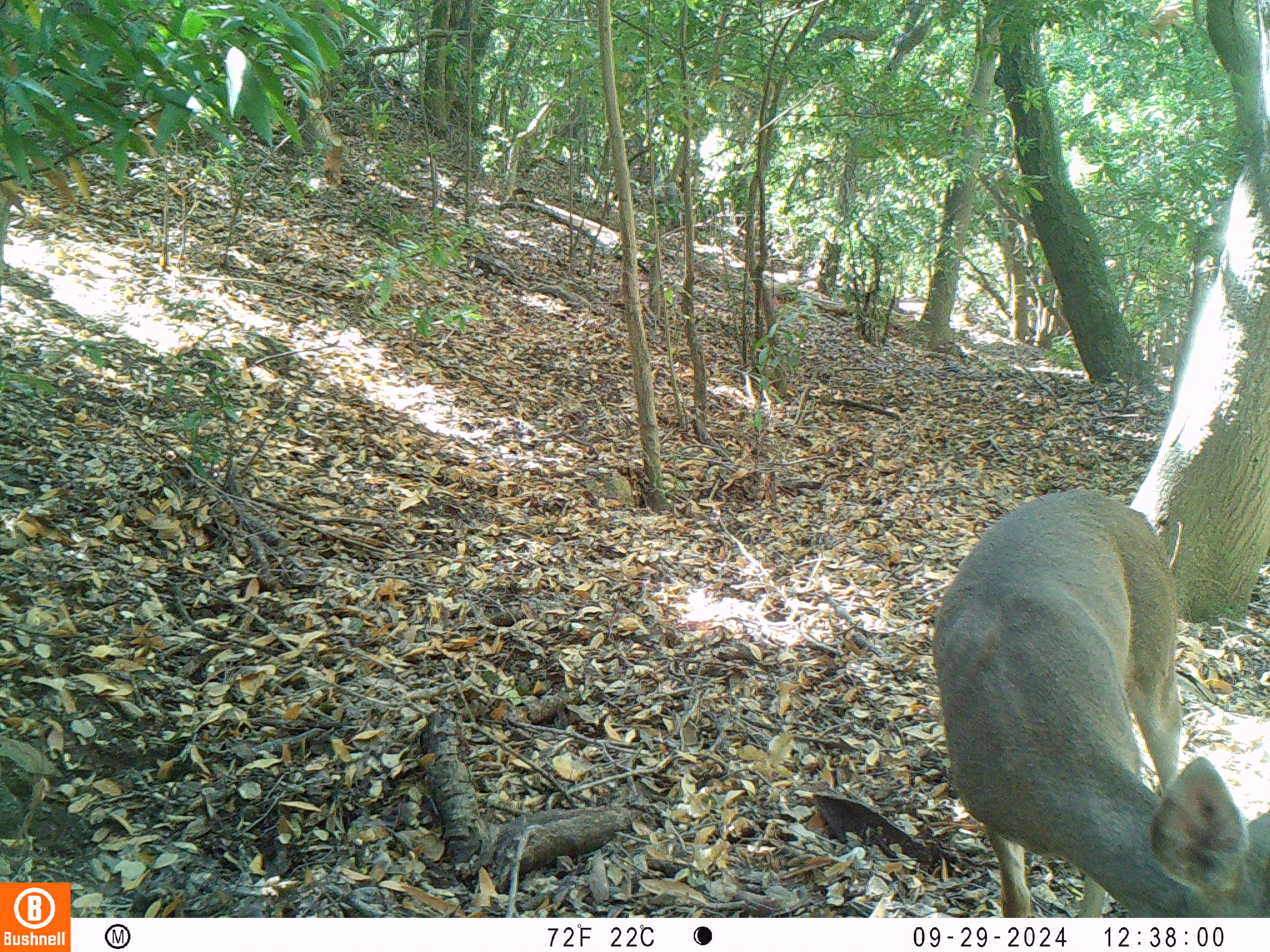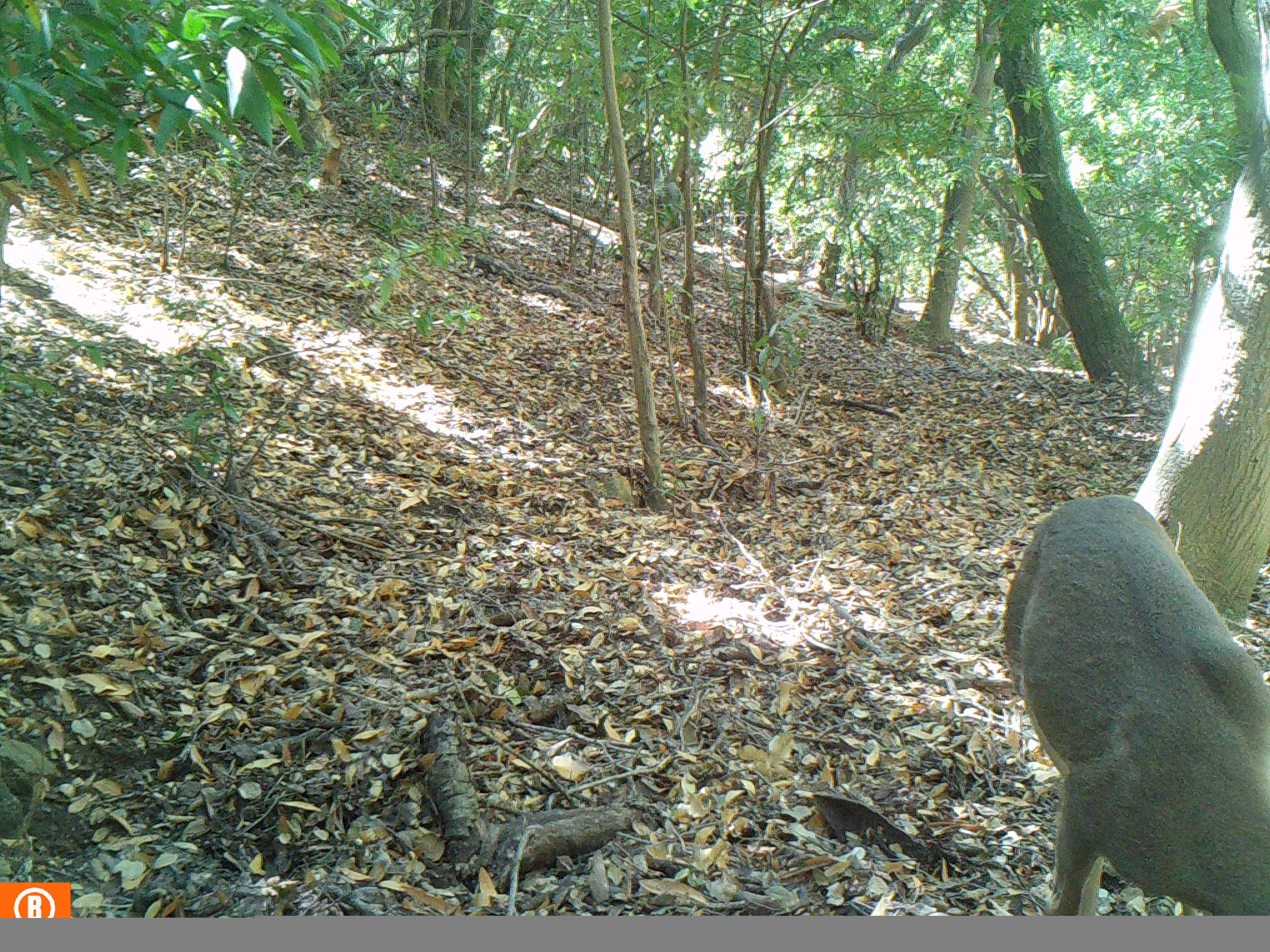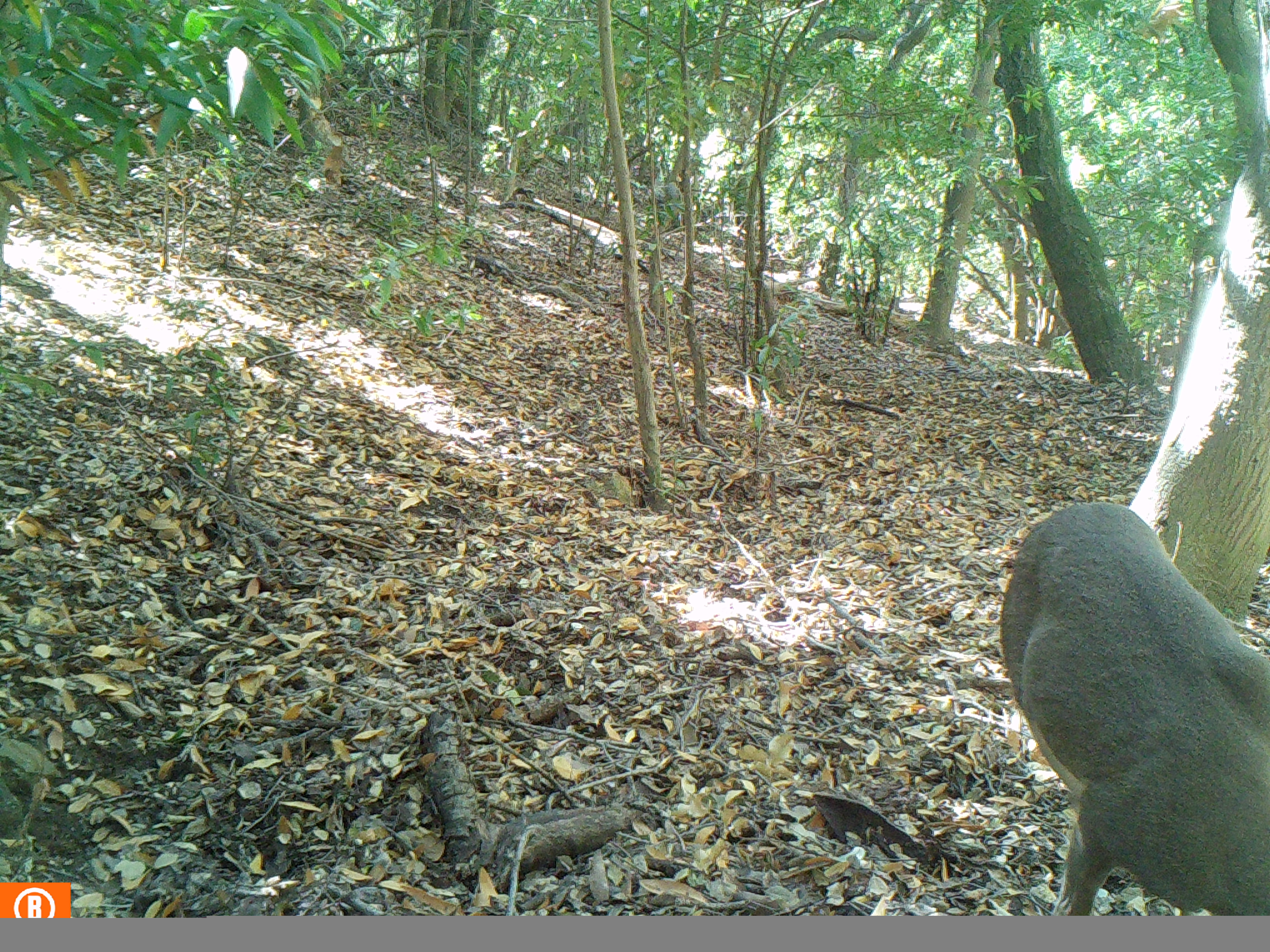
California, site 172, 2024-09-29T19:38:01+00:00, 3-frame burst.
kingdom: Animalia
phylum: Chordata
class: Mammalia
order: Artiodactyla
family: Cervidae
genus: Odocoileus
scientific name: Odocoileus hemionus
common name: mule deer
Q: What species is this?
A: Mule deer (Odocoileus hemionus).